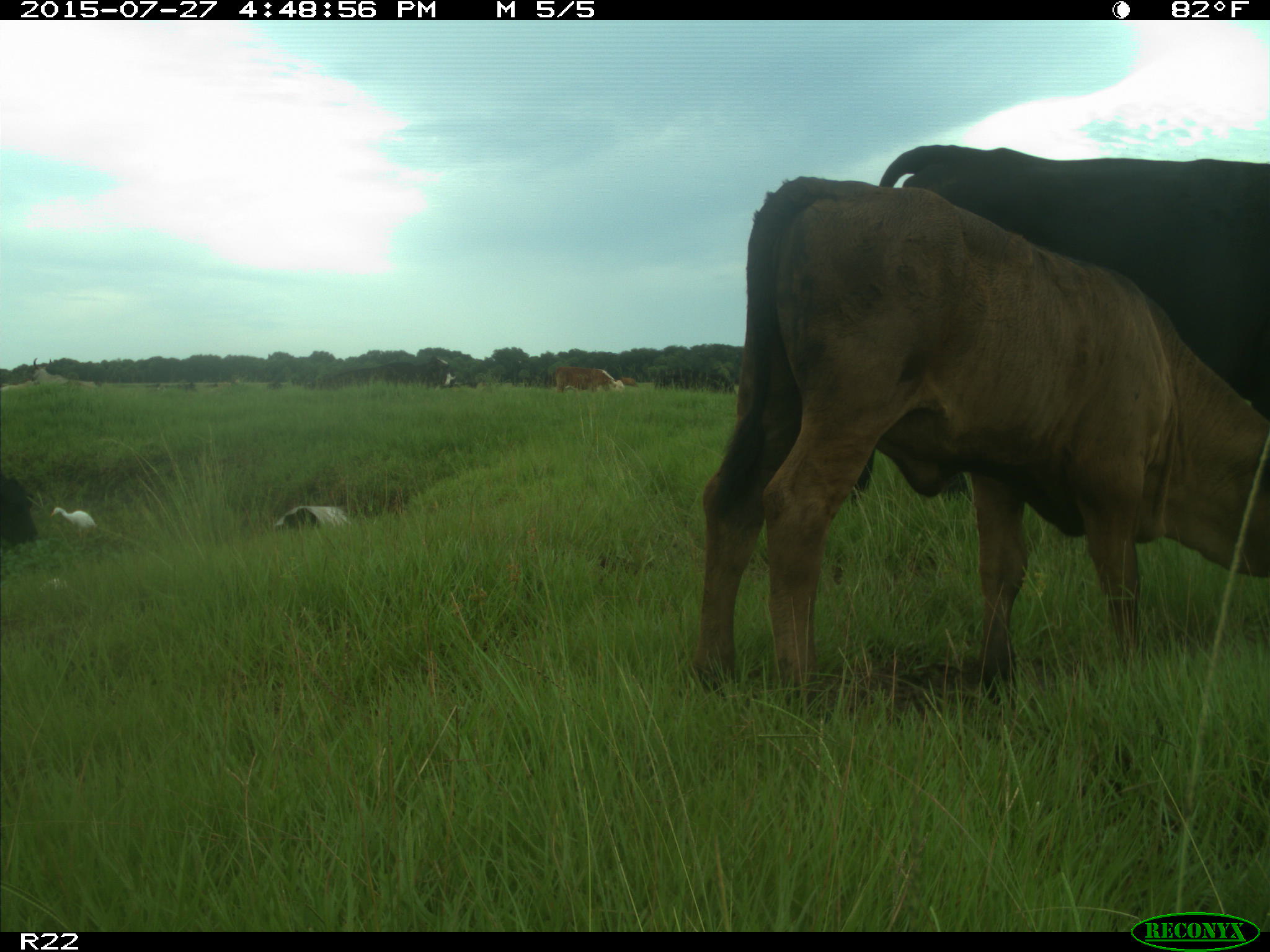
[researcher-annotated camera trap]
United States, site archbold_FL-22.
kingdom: Animalia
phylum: Chordata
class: Mammalia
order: Artiodactyla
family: Bovidae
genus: Bos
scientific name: Bos taurus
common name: domestic cow